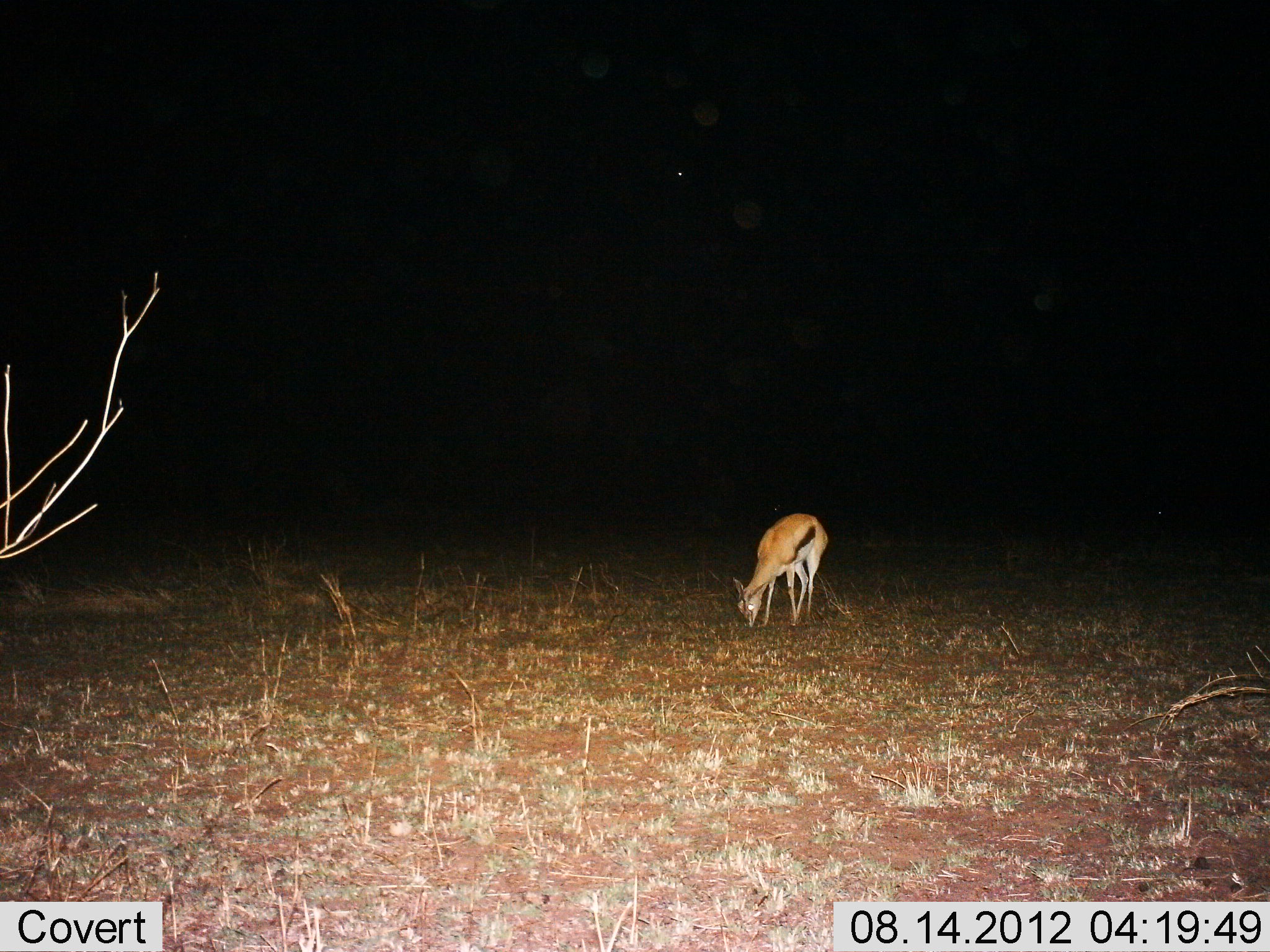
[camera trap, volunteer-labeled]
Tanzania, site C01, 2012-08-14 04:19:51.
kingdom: Animalia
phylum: Chordata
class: Mammalia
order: Artiodactyla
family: Bovidae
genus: Eudorcas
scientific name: Eudorcas thomsonii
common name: thomson's gazelle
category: gazellethomsons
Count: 1.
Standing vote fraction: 0%.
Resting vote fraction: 0%.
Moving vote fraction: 0%.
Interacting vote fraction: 0%.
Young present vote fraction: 10%.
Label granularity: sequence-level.